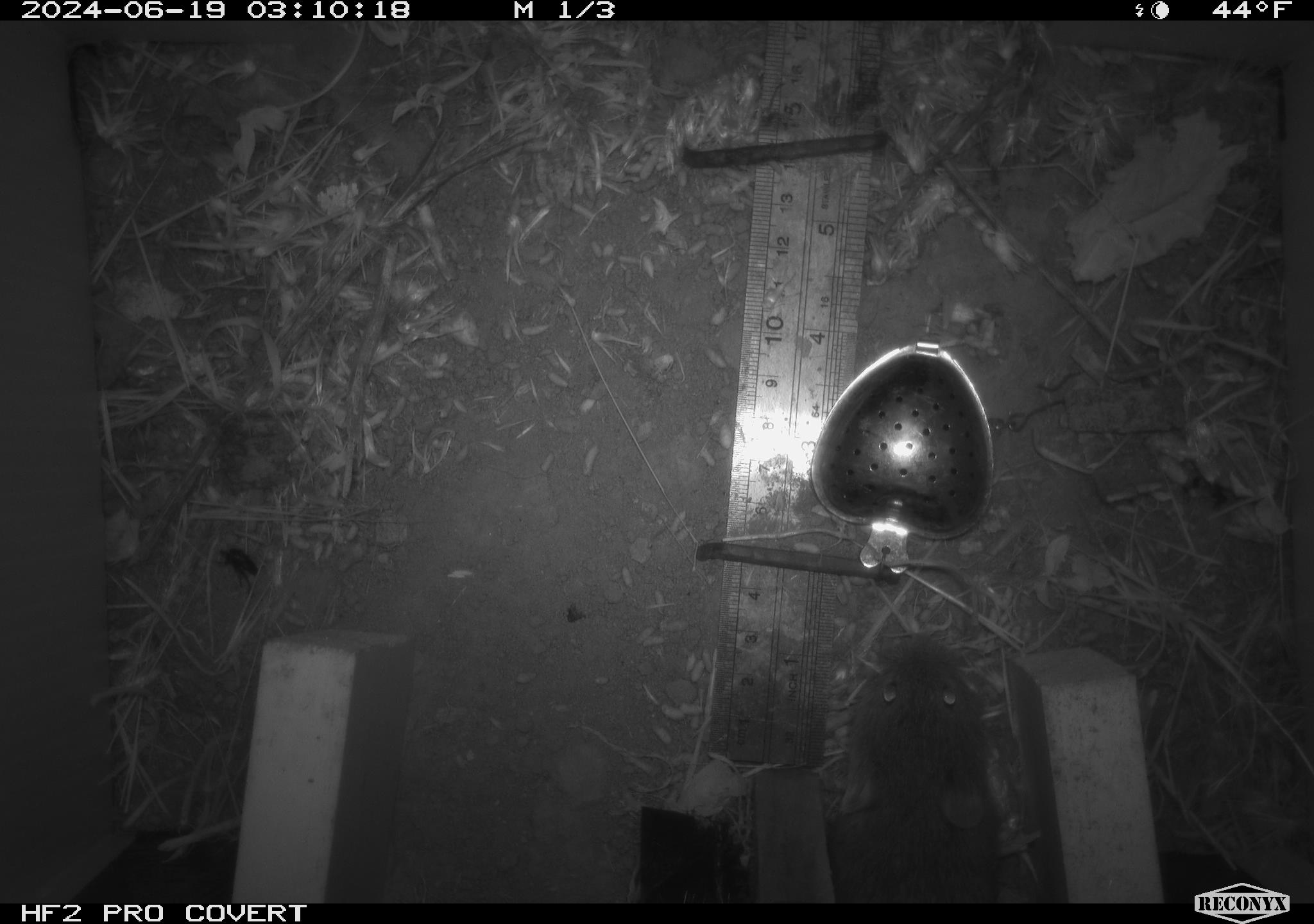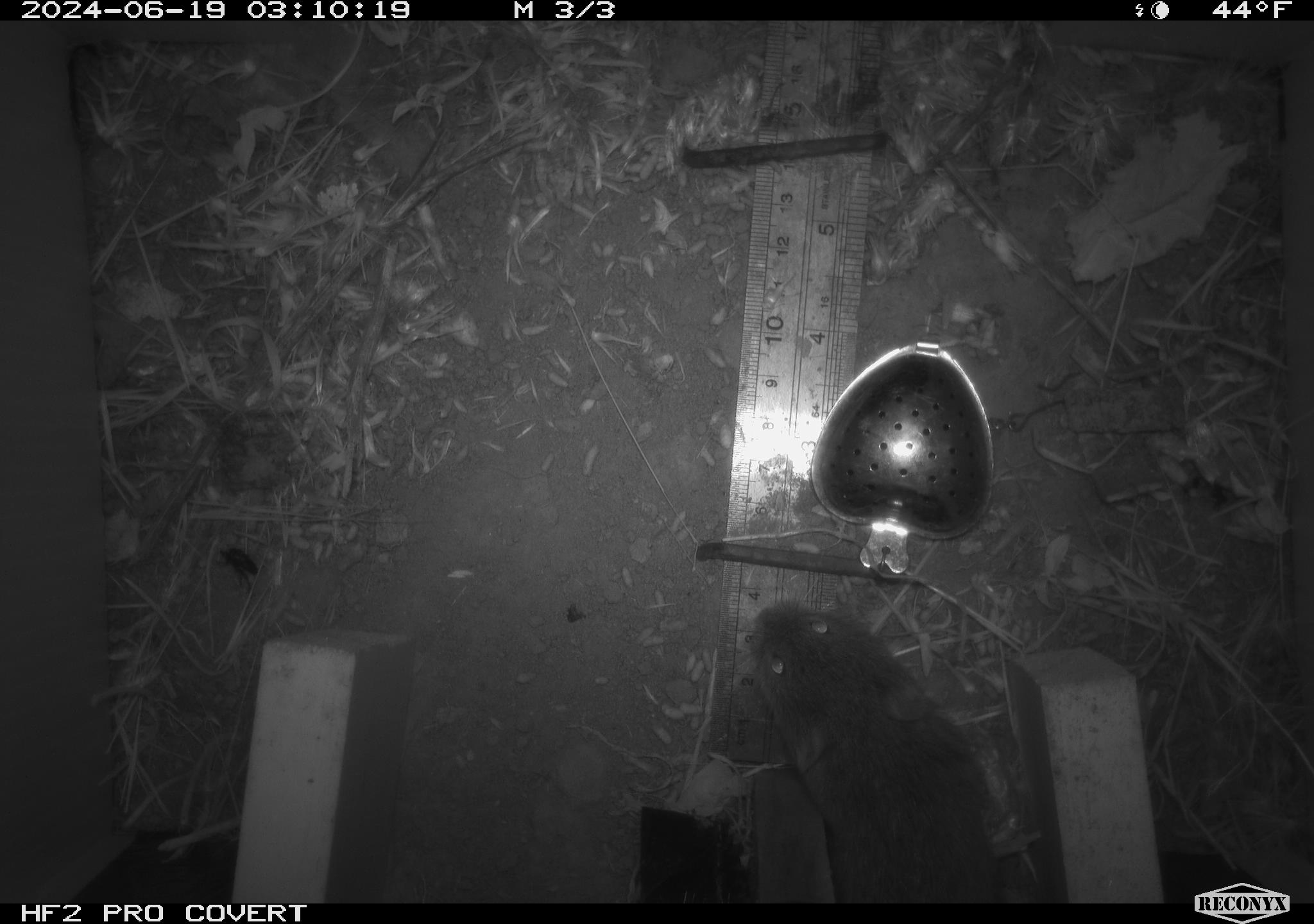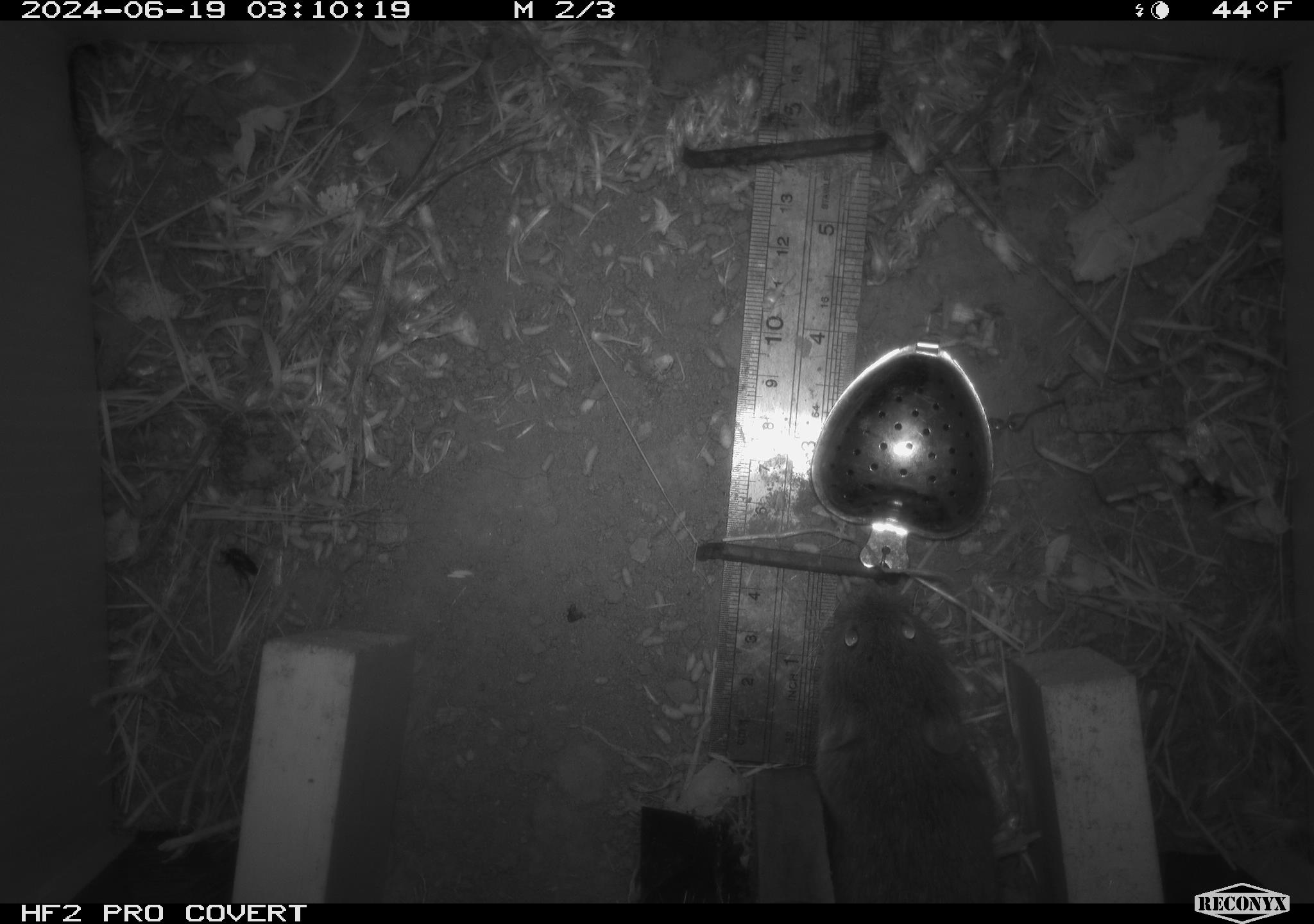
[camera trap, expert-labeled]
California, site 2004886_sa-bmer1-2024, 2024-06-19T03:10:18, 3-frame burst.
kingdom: Animalia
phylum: Chordata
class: Mammalia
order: Rodentia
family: Cricetidae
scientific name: Cricetidae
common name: hamsters, voles, lemmings, and allies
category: cricetidae family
Cricetidae family (hamsters, voles, lemmings, and allies) (Cricetidae).